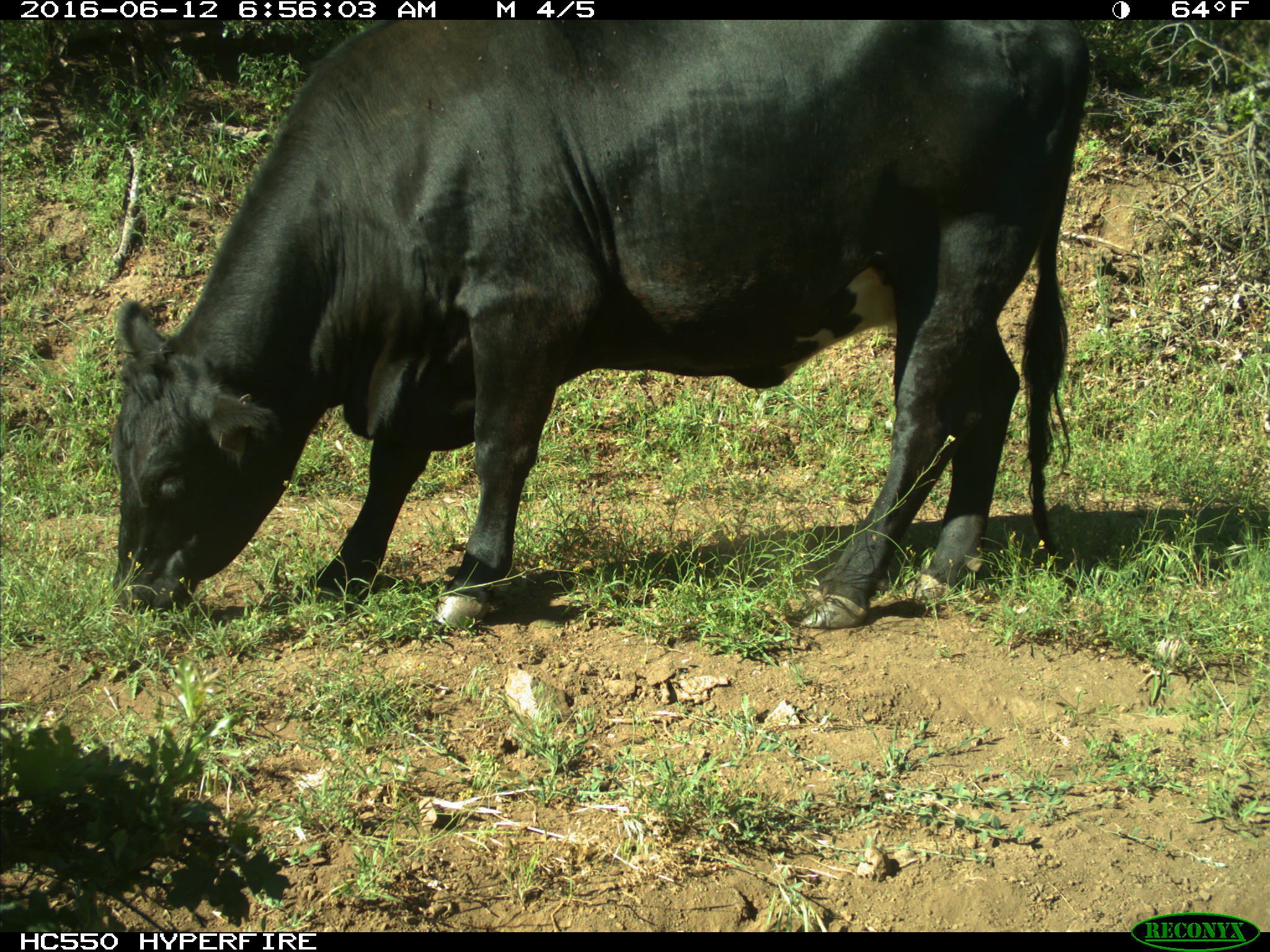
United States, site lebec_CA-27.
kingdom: Animalia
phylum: Chordata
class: Mammalia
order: Artiodactyla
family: Bovidae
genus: Bos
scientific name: Bos taurus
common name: domestic cow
Bos taurus (domestic cow).